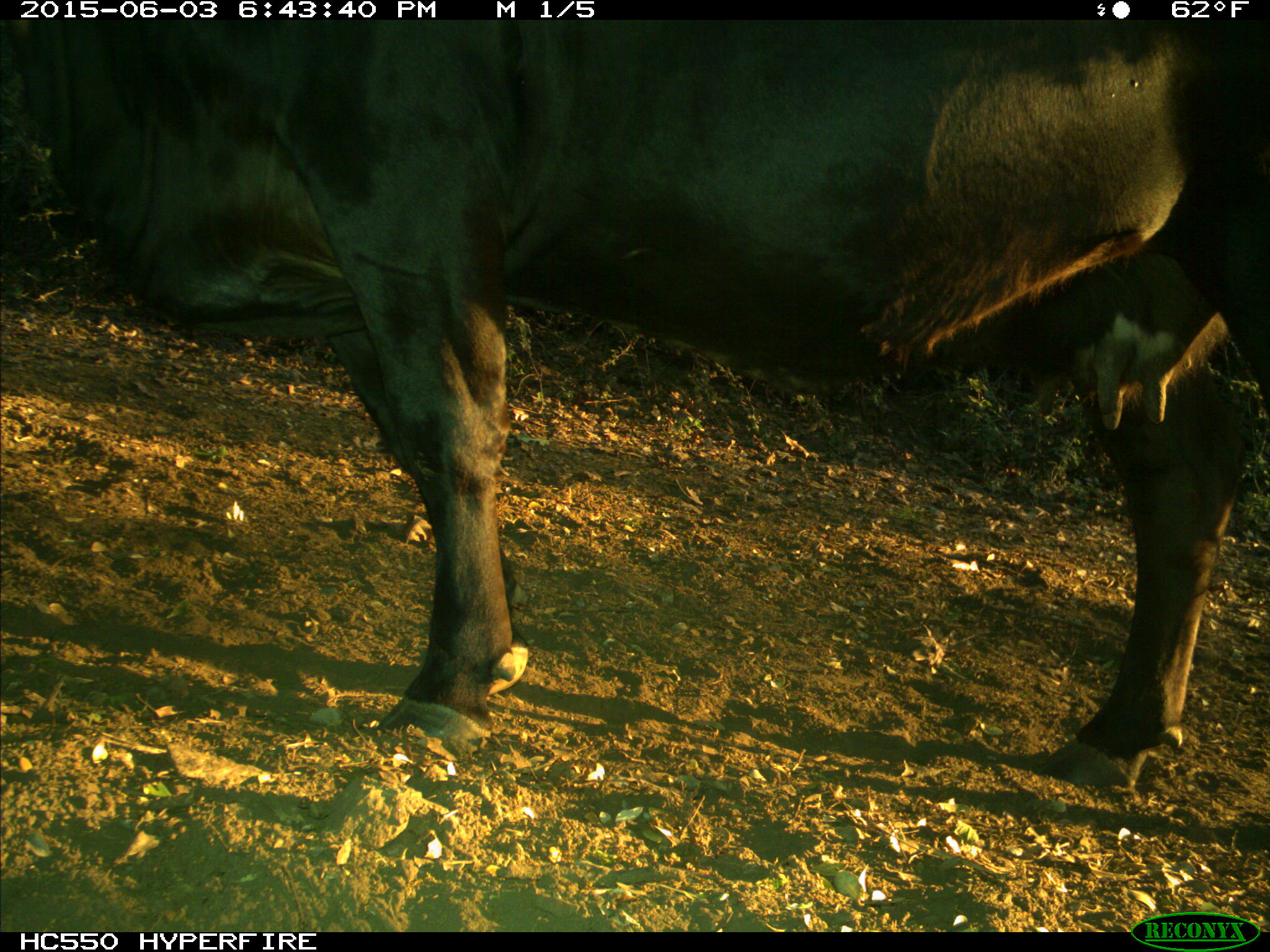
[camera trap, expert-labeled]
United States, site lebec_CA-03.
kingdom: Animalia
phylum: Chordata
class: Mammalia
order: Artiodactyla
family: Bovidae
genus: Bos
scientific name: Bos taurus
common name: domestic cow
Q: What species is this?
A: Bos taurus (domestic cow).